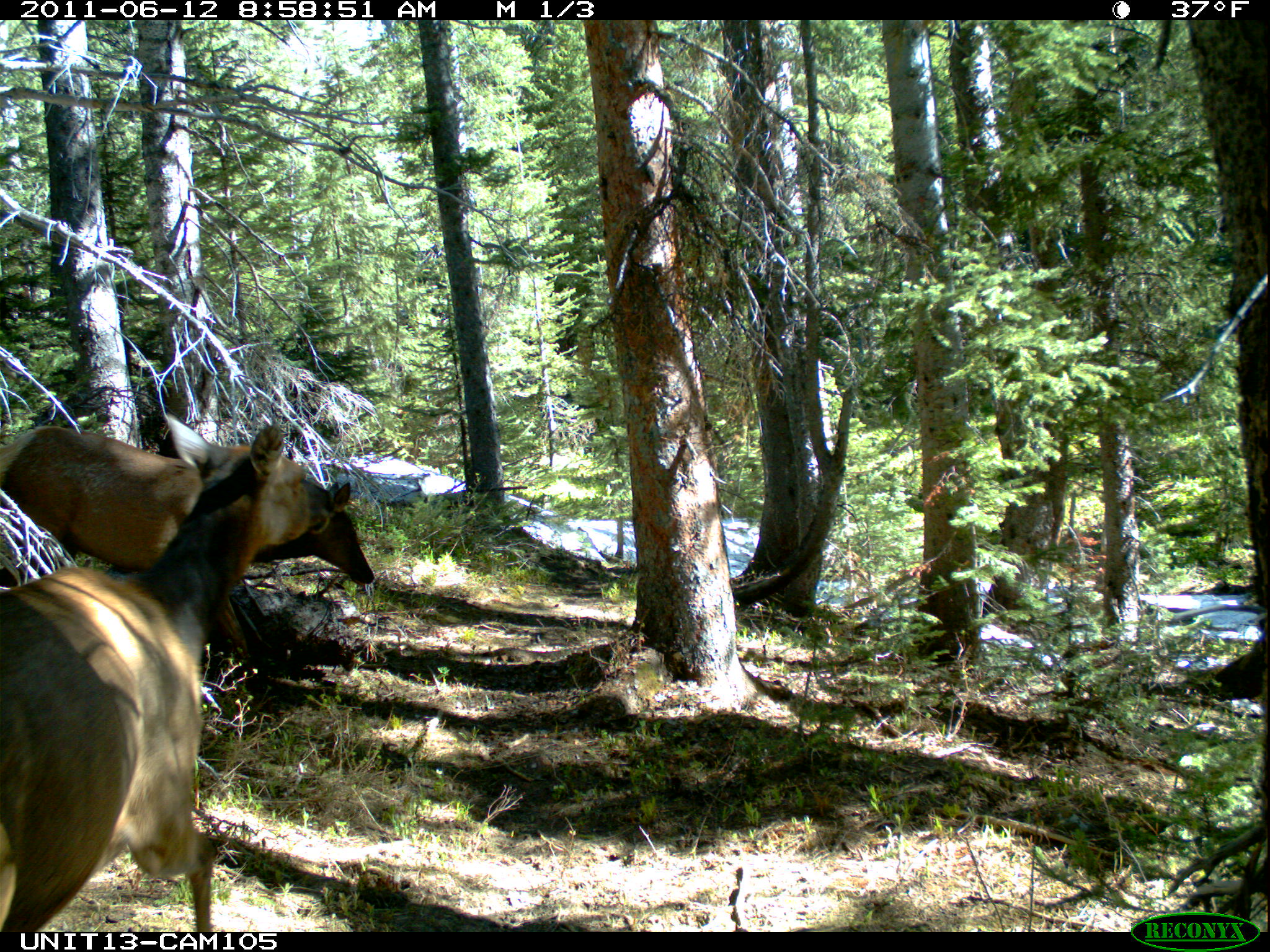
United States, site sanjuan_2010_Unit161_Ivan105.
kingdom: Animalia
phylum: Chordata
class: Mammalia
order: Artiodactyla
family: Cervidae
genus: Cervus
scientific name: Cervus elaphus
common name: red deer